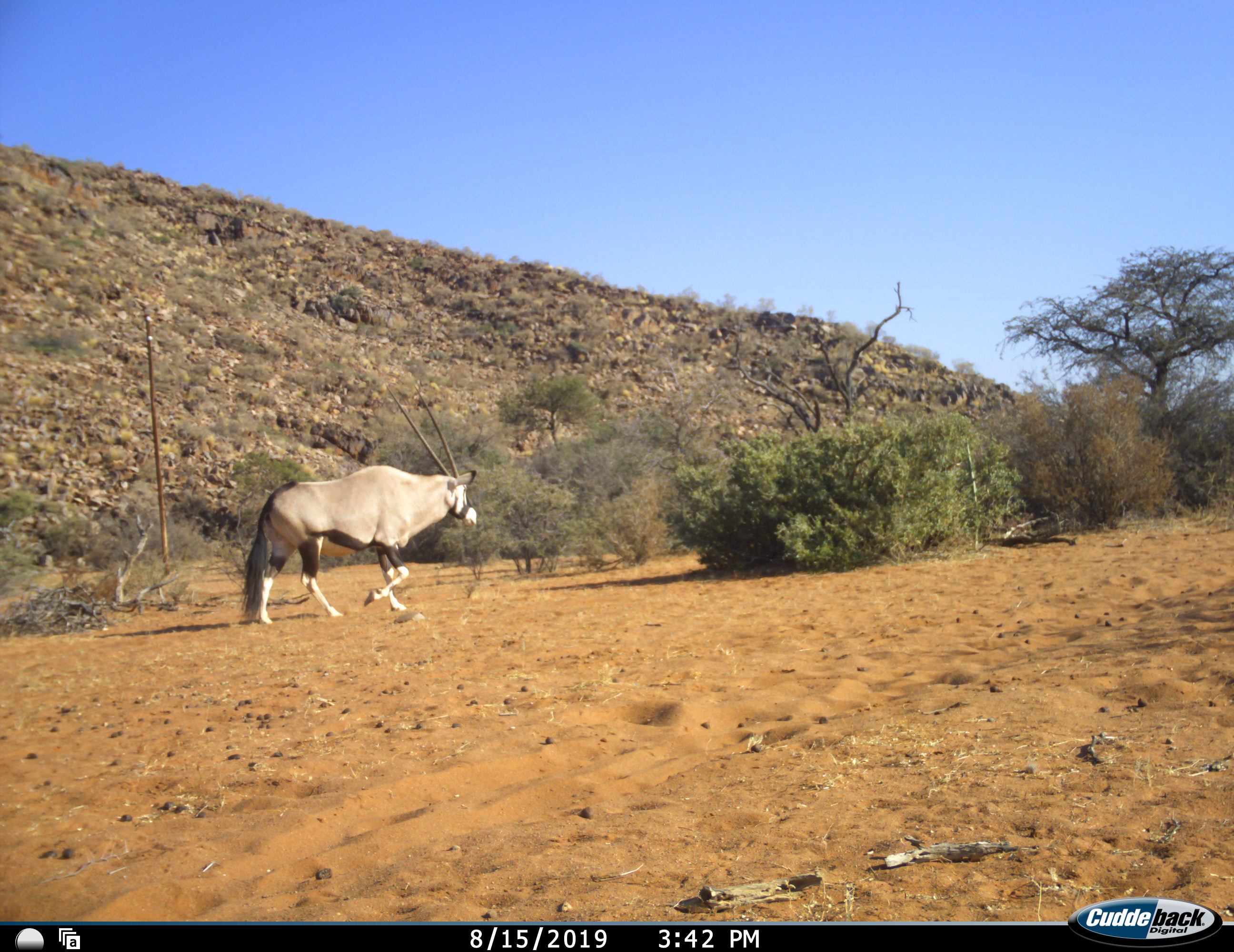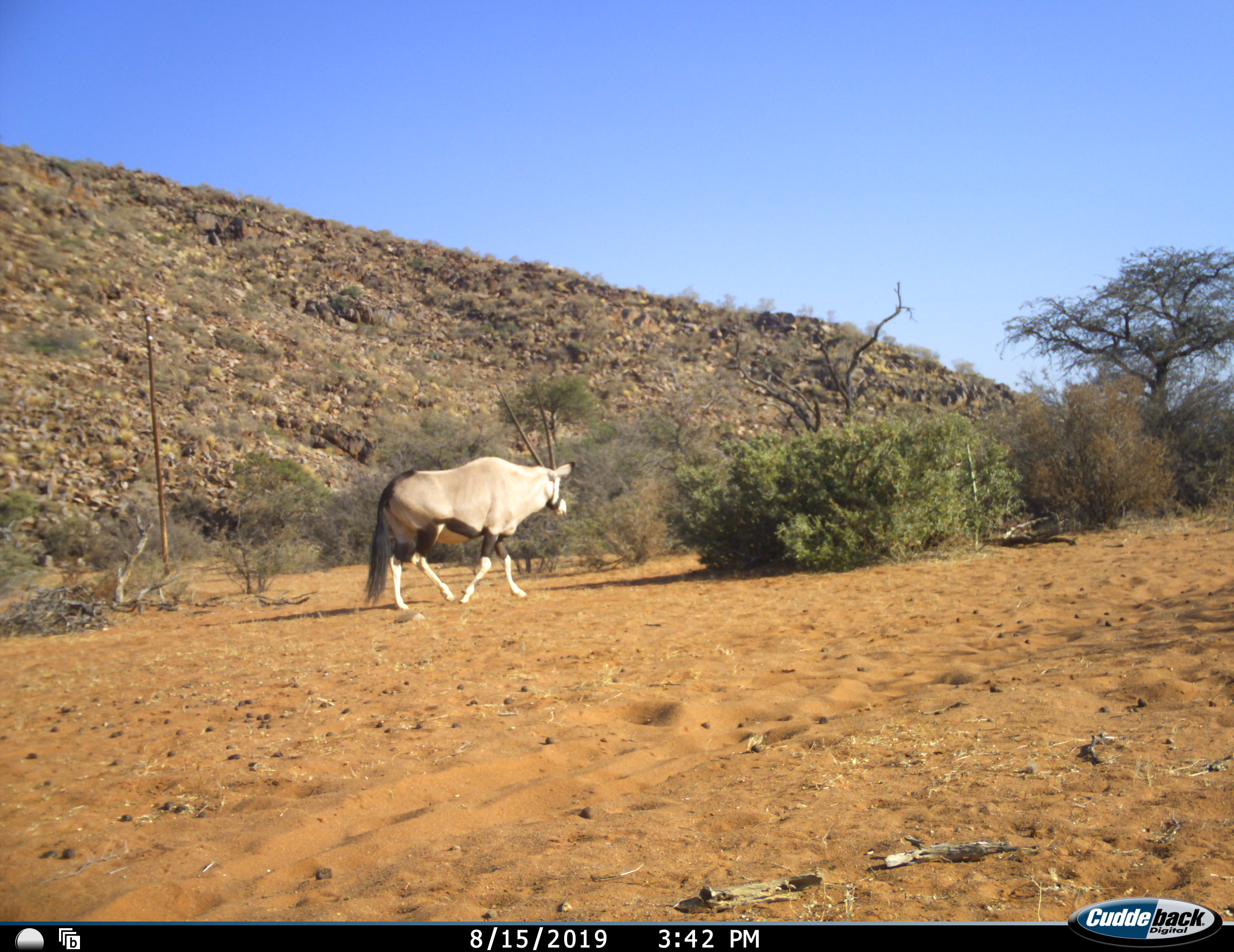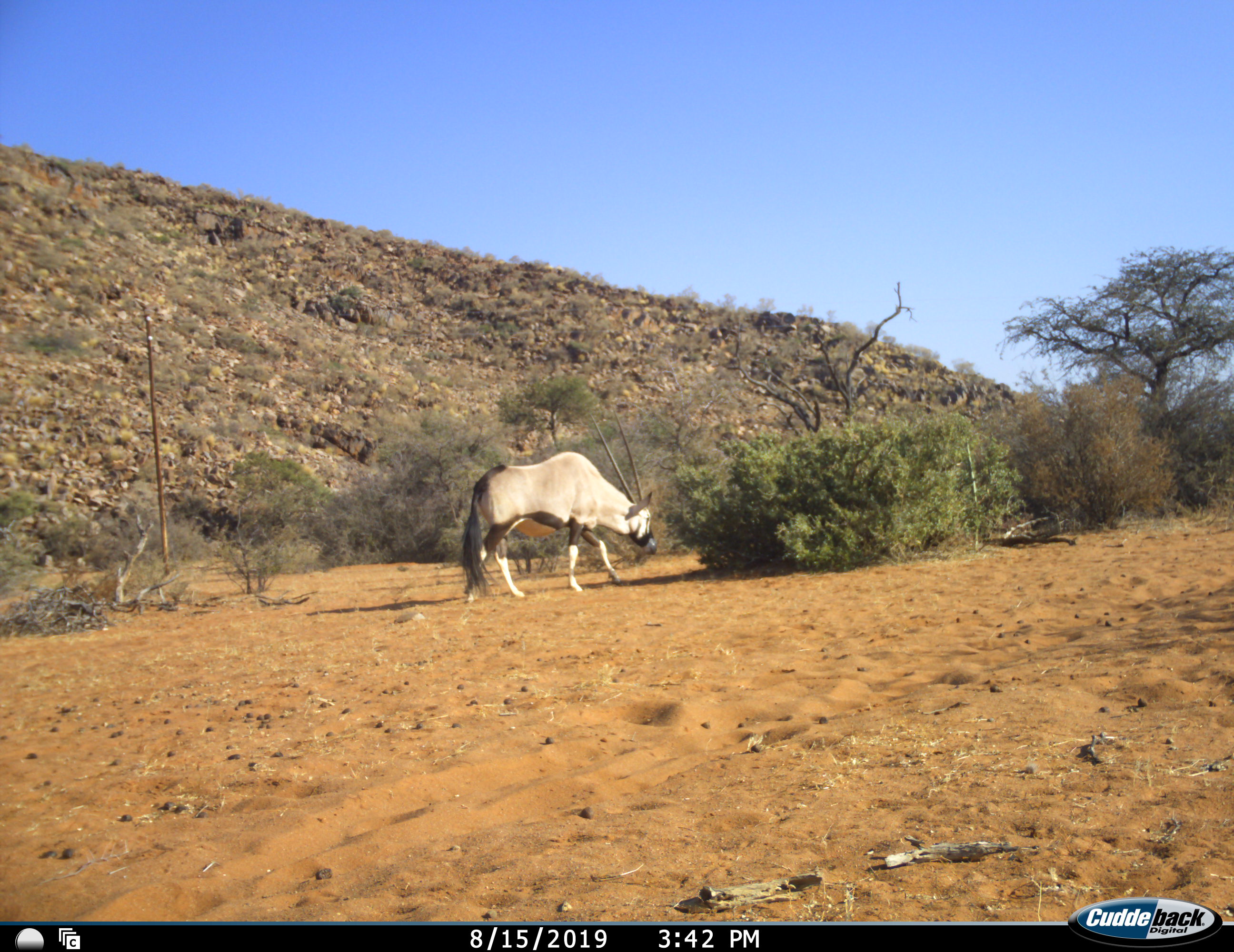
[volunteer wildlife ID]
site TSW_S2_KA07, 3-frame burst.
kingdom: Animalia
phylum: Chordata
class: Mammalia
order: Artiodactyla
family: Bovidae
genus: Oryx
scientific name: Oryx gazella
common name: gemsbok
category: oryx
Oryx (gemsbok) (Oryx gazella), count 1. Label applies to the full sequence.